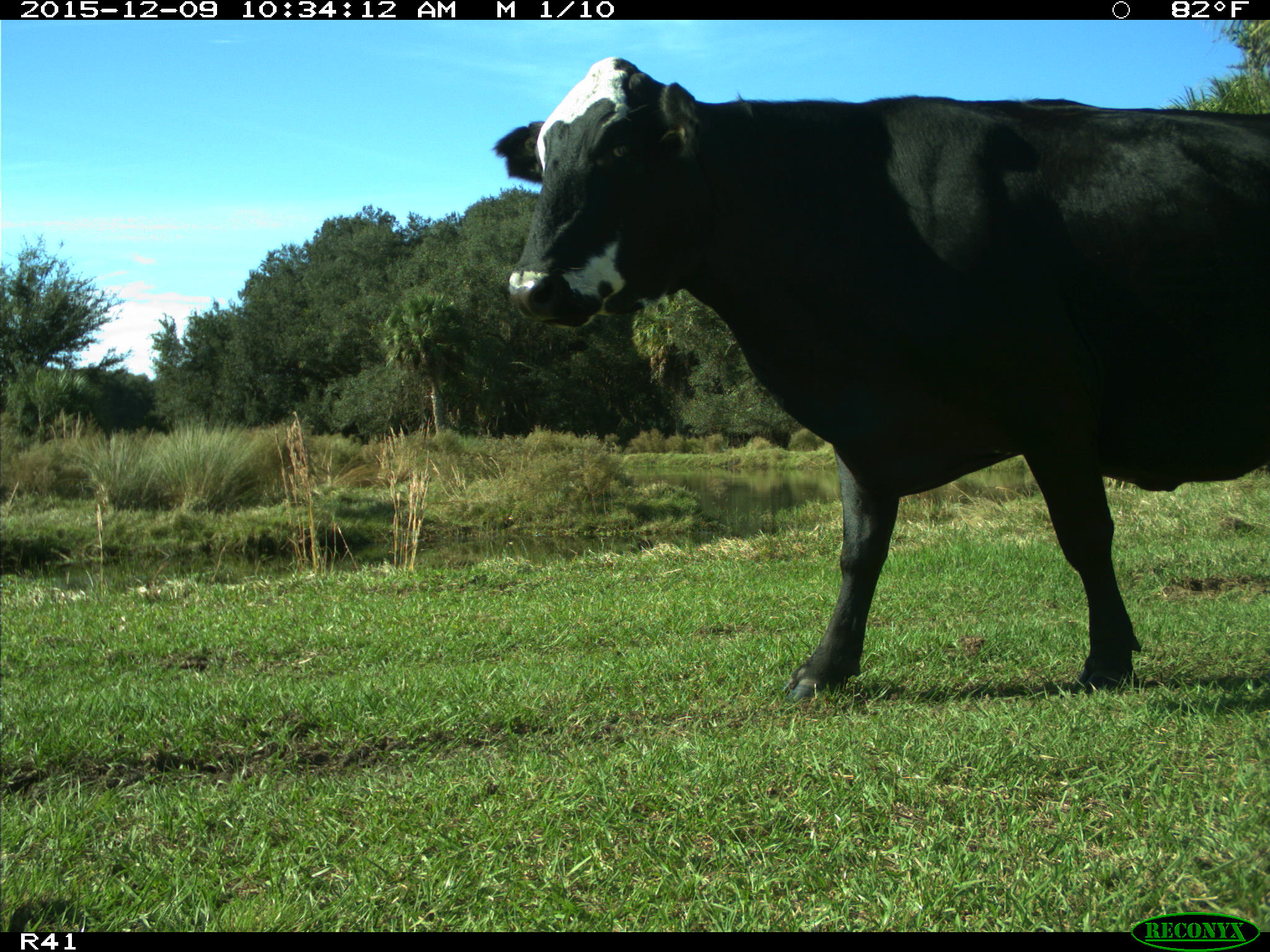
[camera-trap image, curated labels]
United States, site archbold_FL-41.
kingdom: Animalia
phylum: Chordata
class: Mammalia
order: Artiodactyla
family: Bovidae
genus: Bos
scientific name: Bos taurus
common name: domestic cow